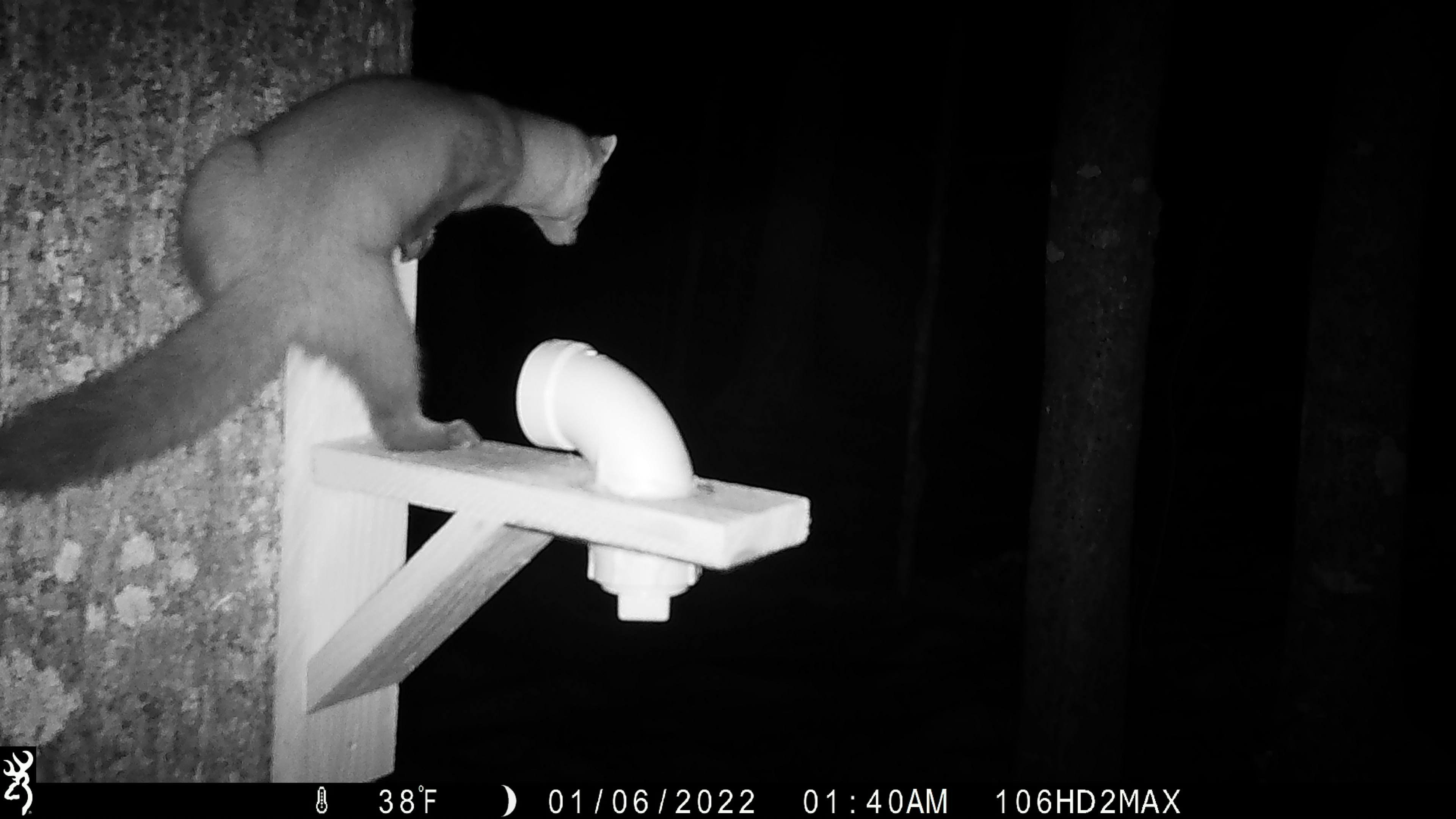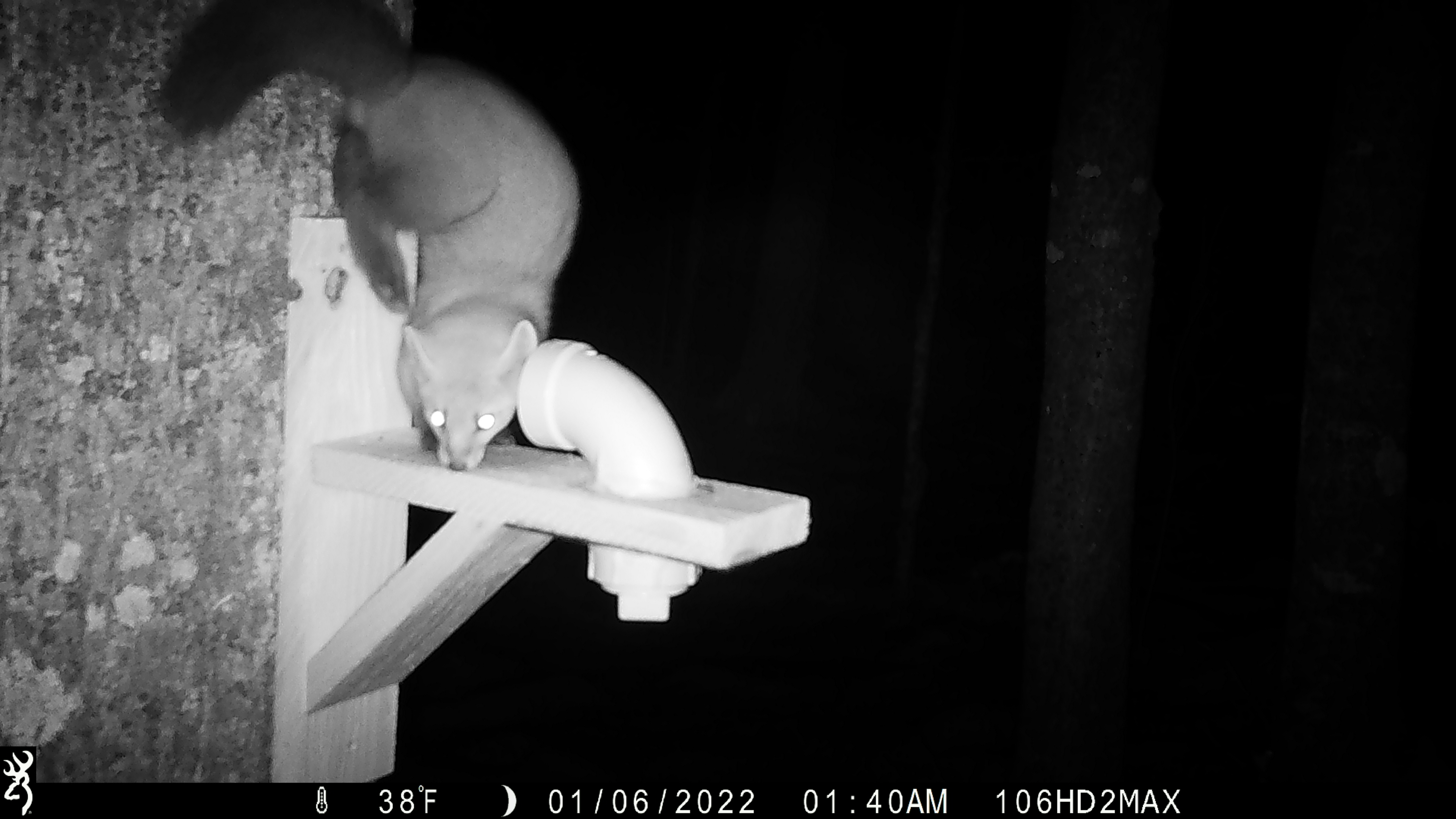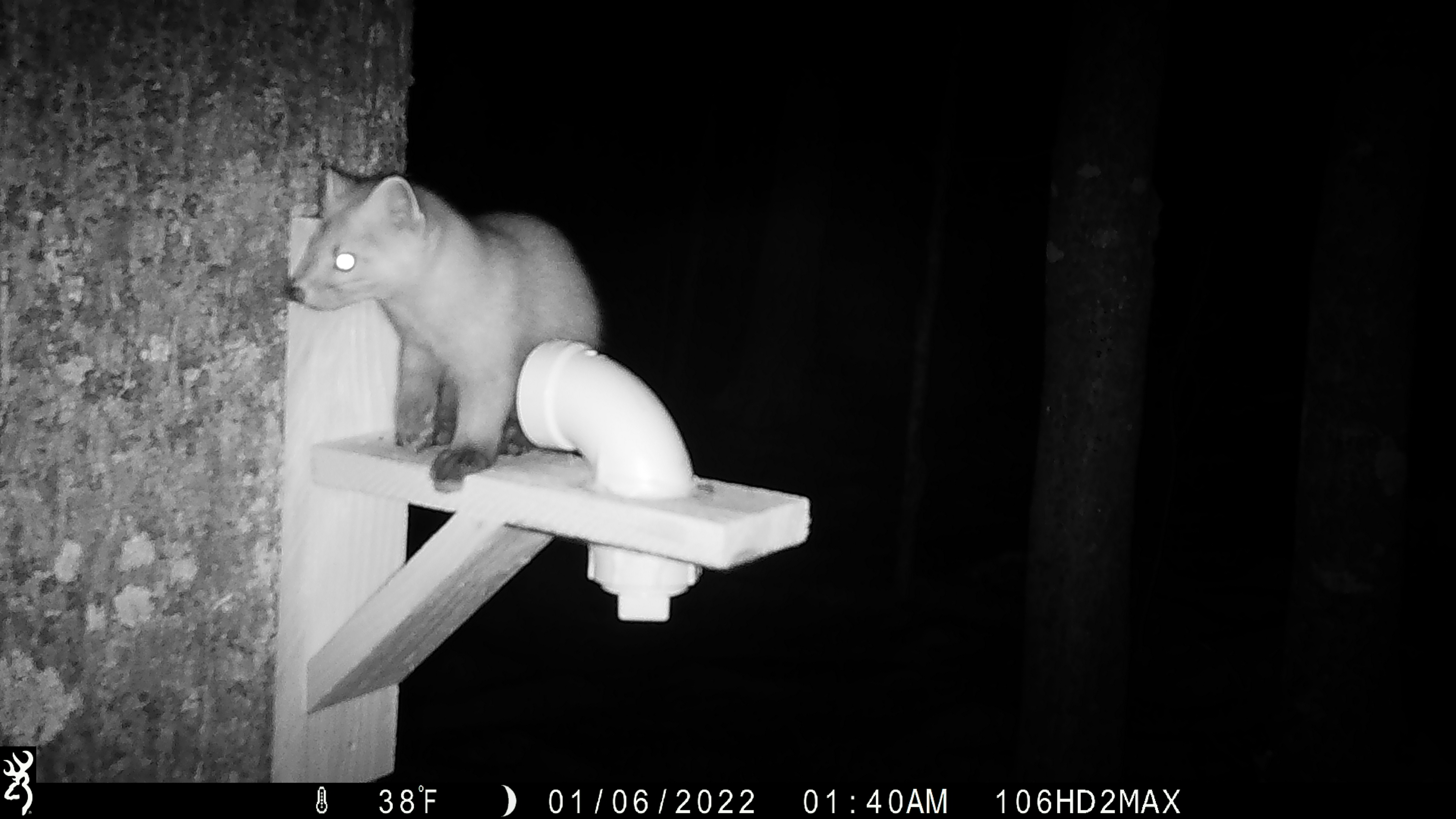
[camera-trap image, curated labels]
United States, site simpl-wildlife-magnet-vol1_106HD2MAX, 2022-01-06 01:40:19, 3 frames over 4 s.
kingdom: Animalia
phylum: Chordata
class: Mammalia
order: Carnivora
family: Mustelidae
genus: Martes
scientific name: Martes americana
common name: american marten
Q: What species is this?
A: American marten (Martes americana).